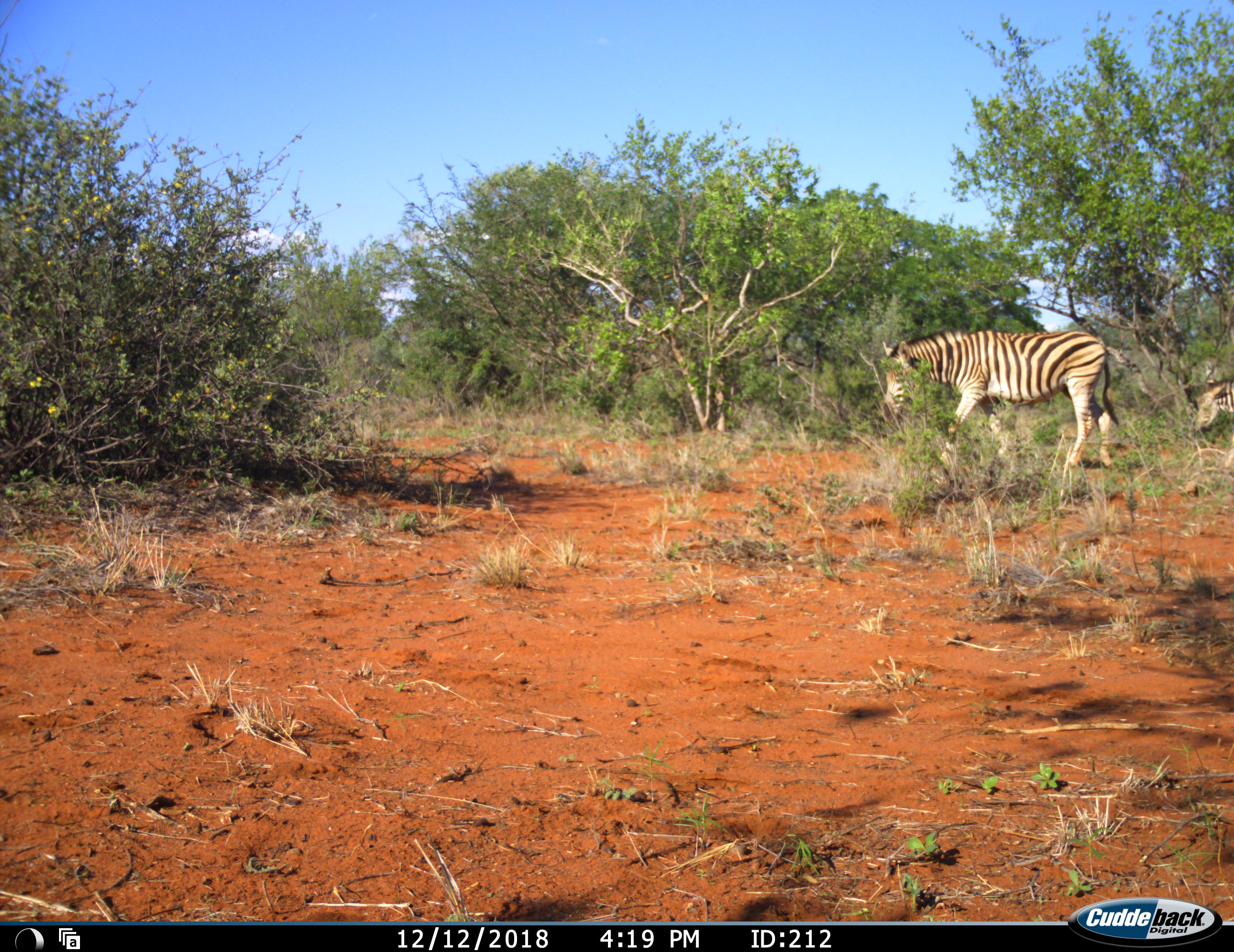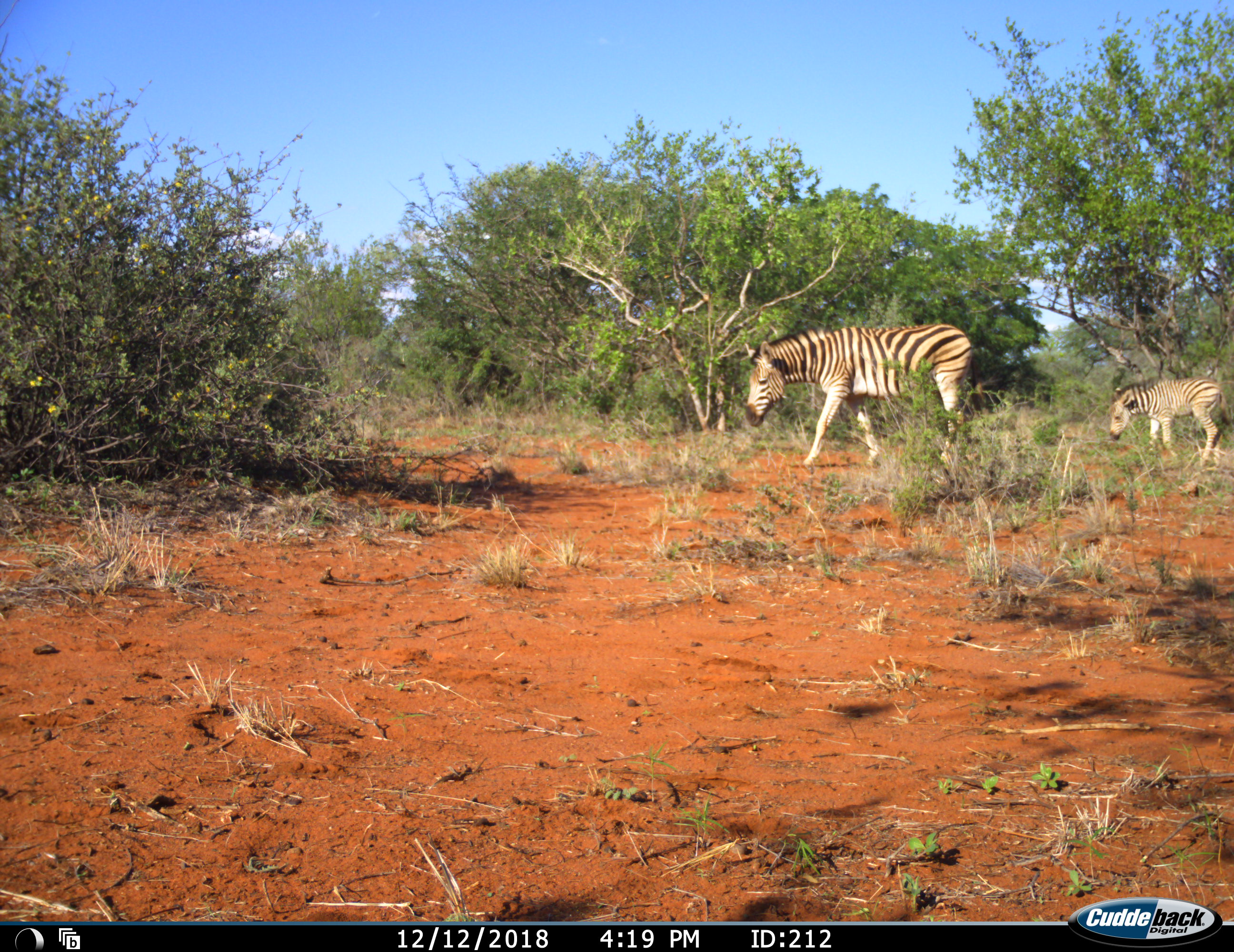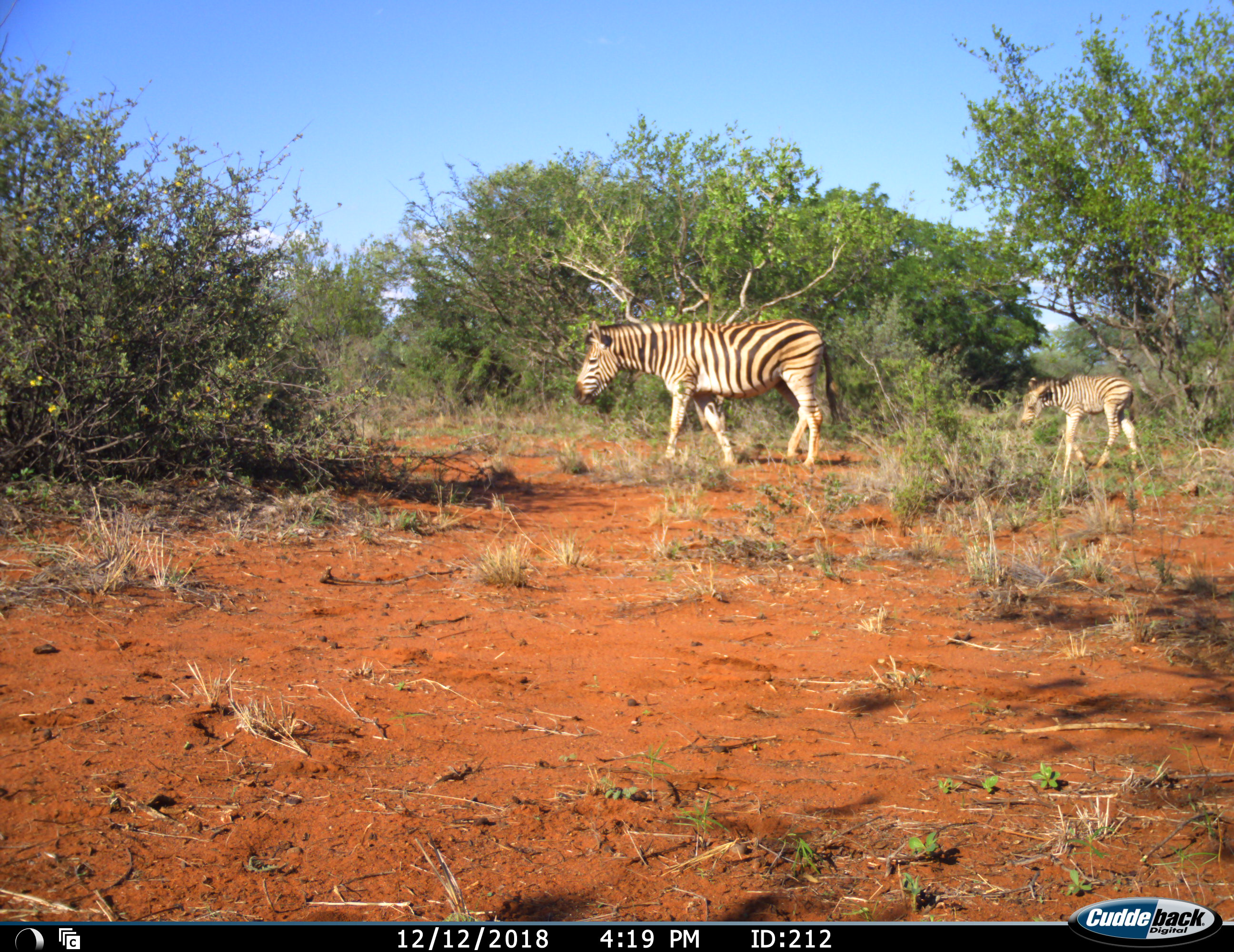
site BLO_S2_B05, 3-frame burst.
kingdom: Animalia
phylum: Chordata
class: Mammalia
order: Perissodactyla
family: Equidae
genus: Equus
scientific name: Equus quagga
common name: plains zebra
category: zebraplains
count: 2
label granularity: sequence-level